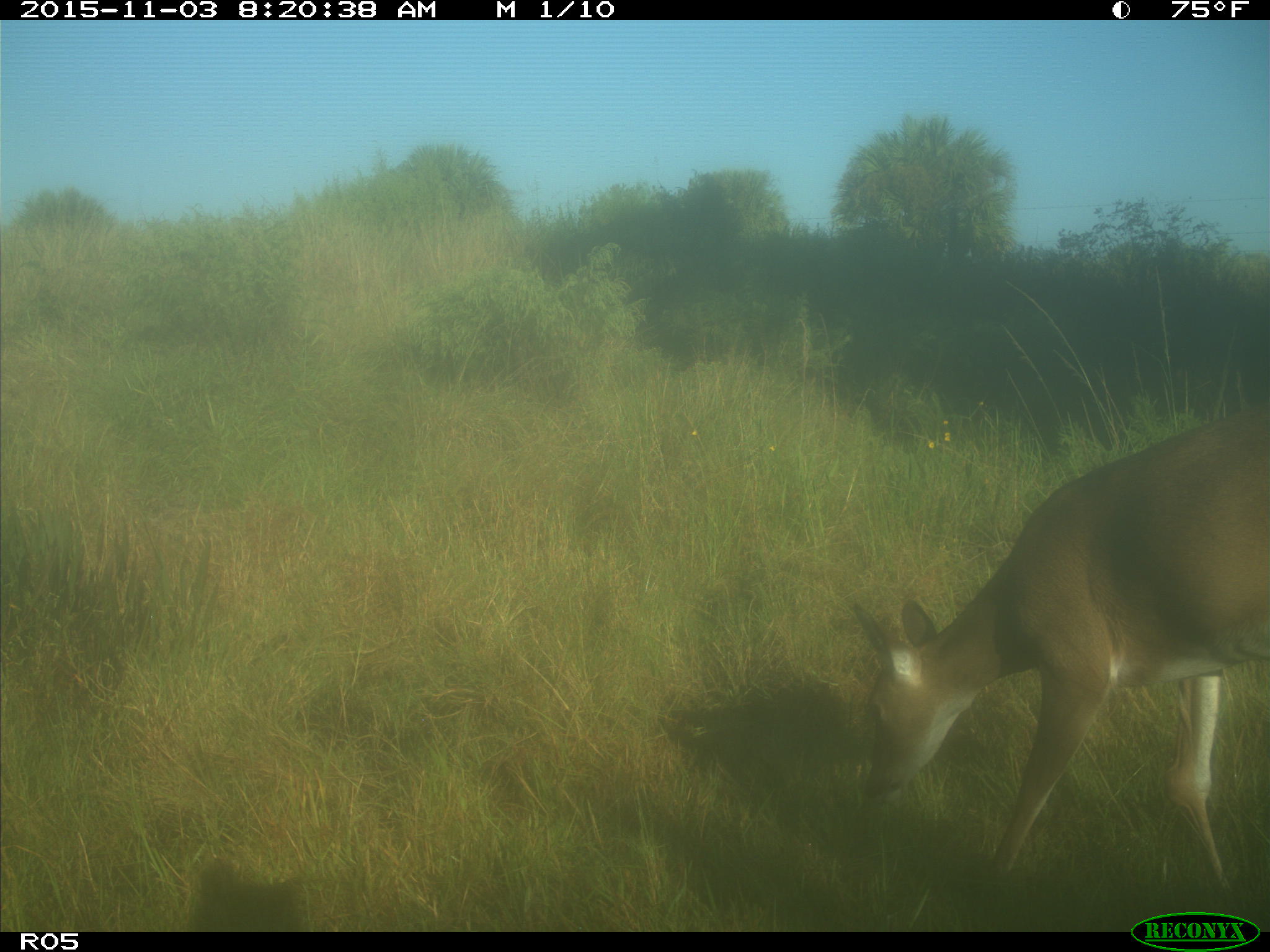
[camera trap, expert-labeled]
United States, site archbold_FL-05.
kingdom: Animalia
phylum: Chordata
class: Mammalia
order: Artiodactyla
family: Cervidae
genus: Odocoileus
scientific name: Odocoileus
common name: deer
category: unidentified deer